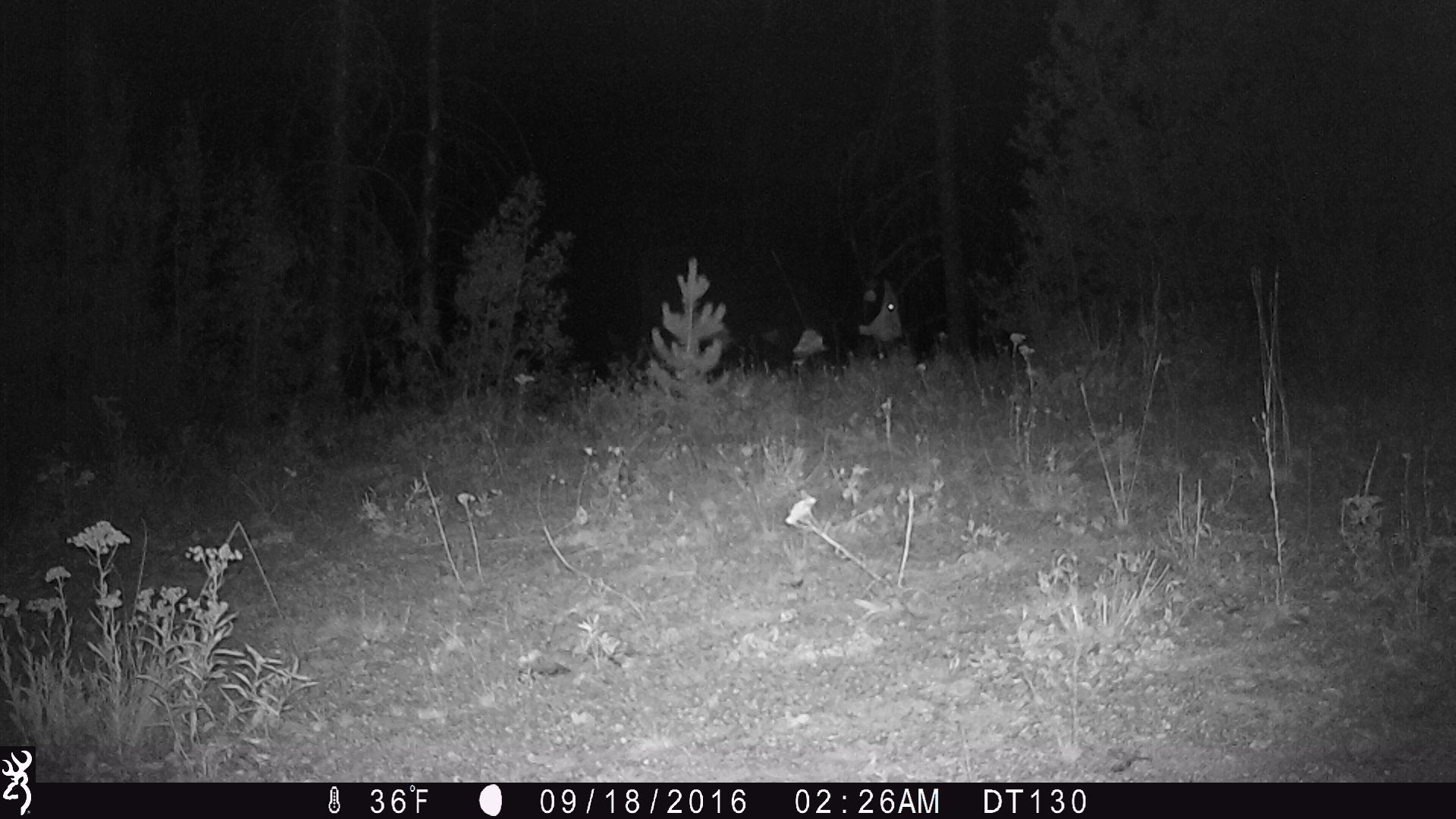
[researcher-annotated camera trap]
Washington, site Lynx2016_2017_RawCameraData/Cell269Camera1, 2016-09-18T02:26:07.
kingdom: Animalia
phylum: Chordata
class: Mammalia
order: Artiodactyla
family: Bovidae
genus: Bos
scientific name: Bos taurus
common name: domestic cattle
Domestic cattle (Bos taurus). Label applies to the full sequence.